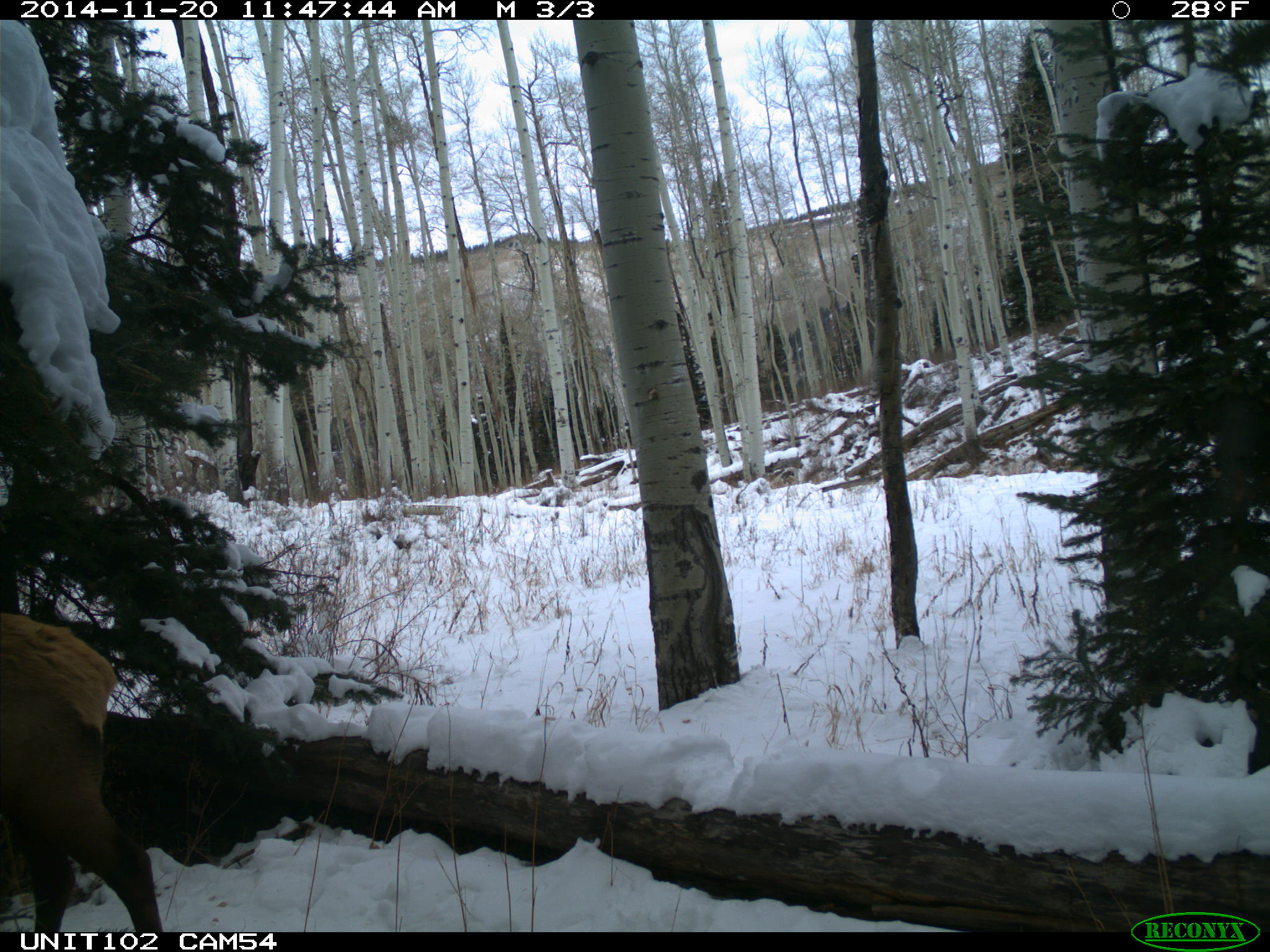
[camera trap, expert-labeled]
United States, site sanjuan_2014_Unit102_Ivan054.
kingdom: Animalia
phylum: Chordata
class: Mammalia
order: Artiodactyla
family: Cervidae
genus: Cervus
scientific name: Cervus elaphus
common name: red deer